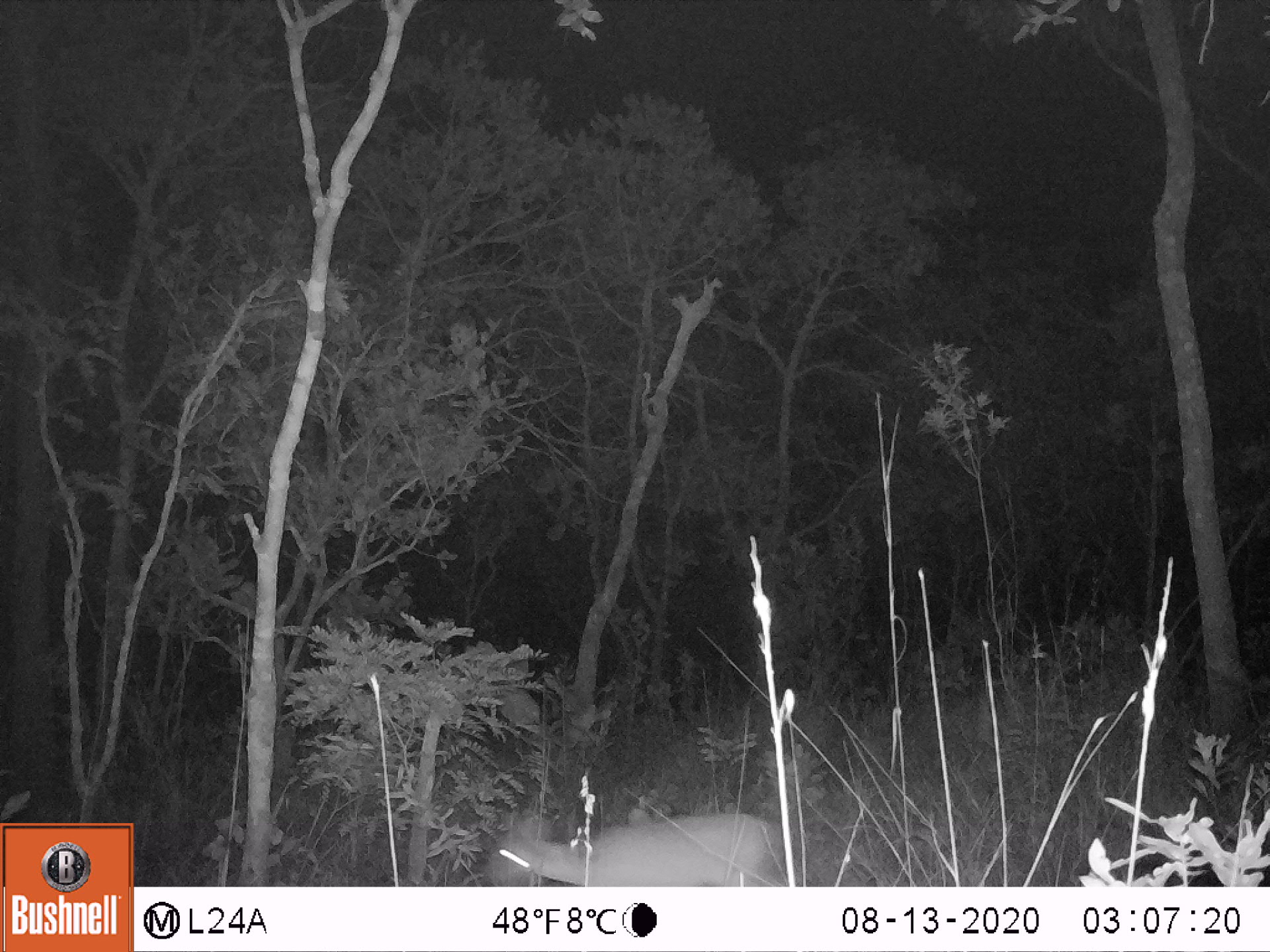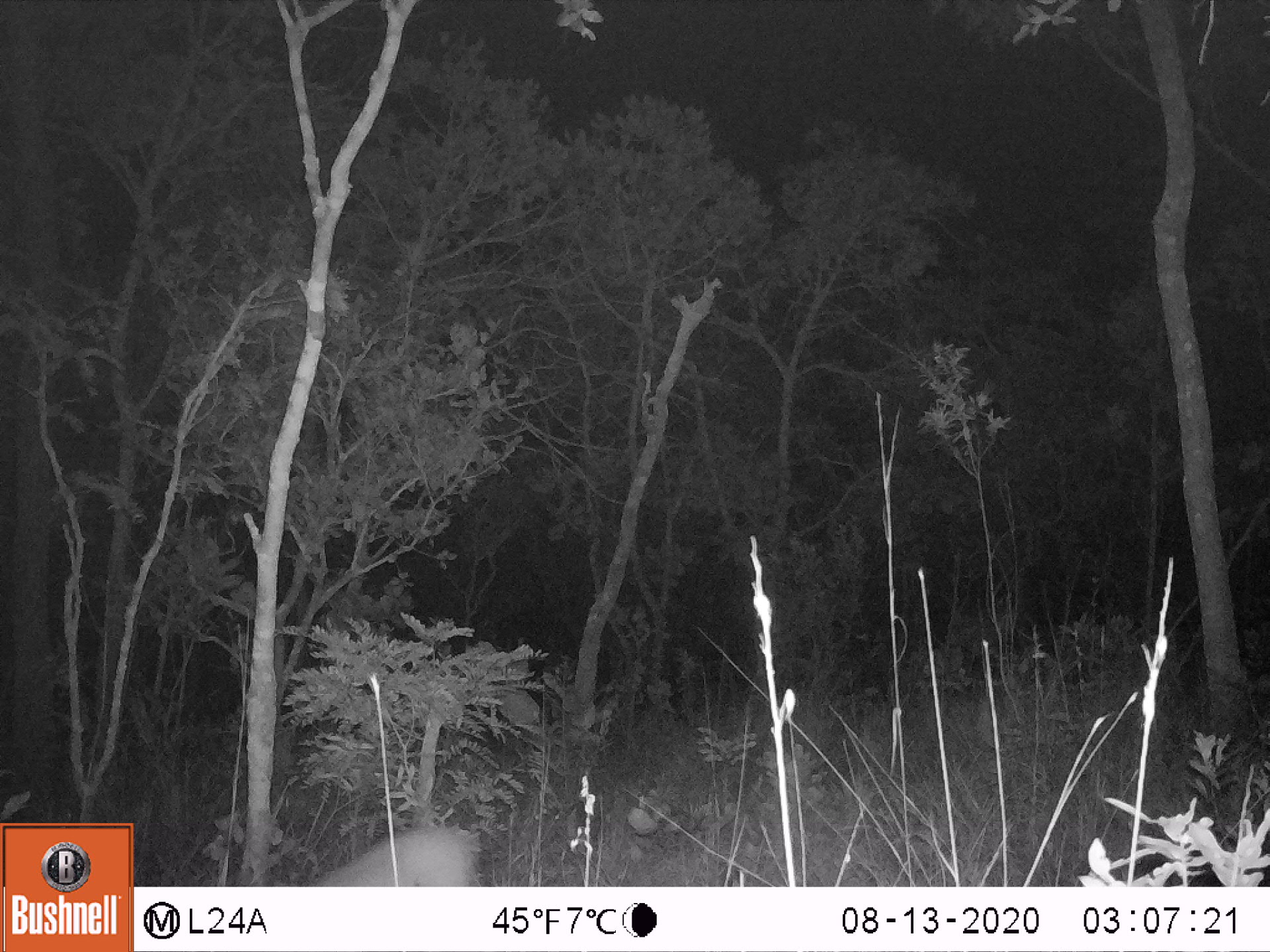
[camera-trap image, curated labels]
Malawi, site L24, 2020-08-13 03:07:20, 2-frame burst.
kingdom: Animalia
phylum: Chordata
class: Mammalia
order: Artiodactyla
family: Bovidae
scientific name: Antilopinae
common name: small antelope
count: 1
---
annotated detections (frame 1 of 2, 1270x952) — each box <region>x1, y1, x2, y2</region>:
small antelope: <region>475, 808, 779, 880</region>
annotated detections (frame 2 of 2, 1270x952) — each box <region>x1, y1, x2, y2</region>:
small antelope: <region>315, 819, 484, 885</region>